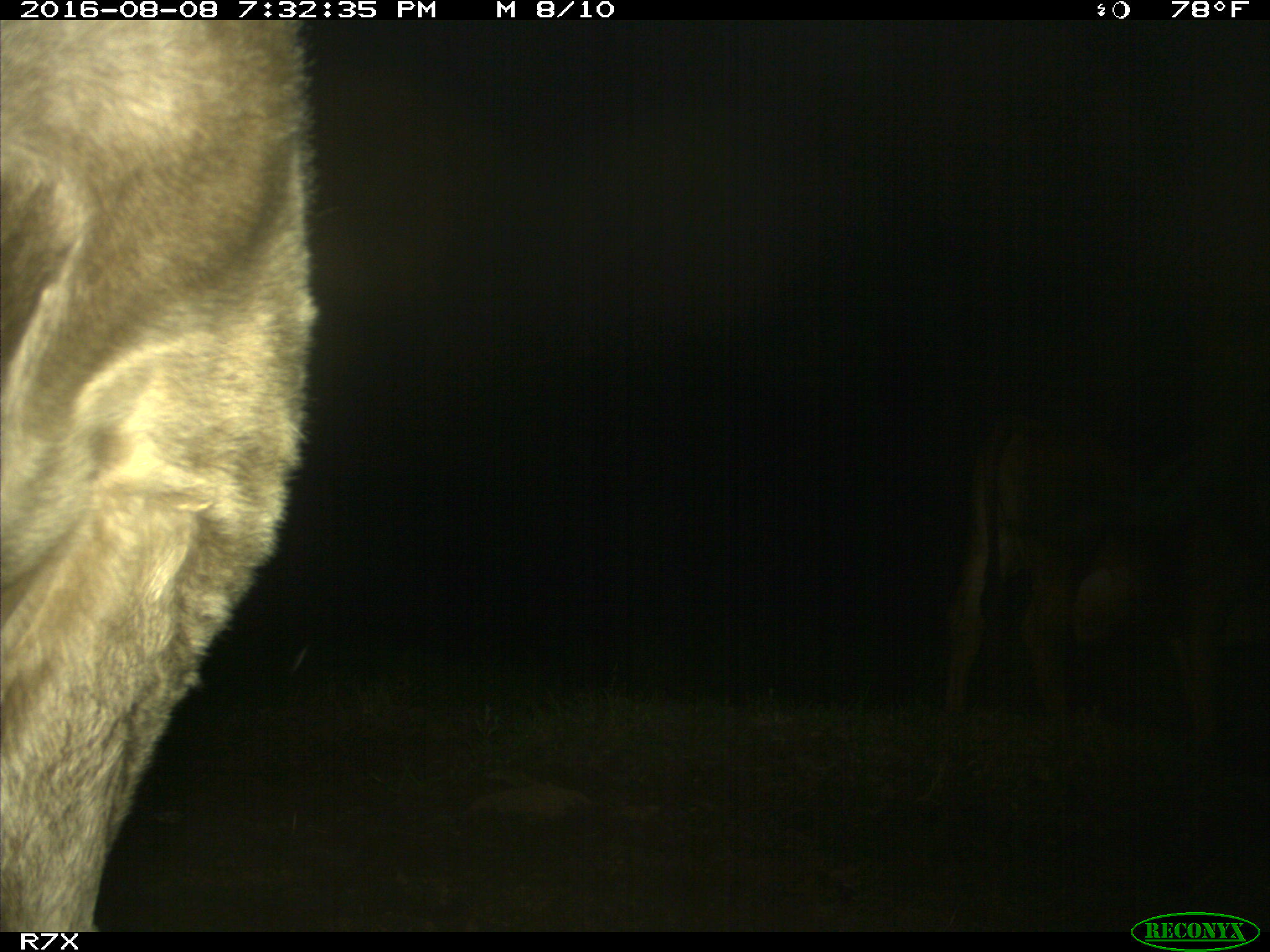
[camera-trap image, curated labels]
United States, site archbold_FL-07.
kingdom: Animalia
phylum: Chordata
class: Mammalia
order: Artiodactyla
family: Bovidae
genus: Bos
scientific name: Bos taurus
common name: domestic cow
Bos taurus (domestic cow).